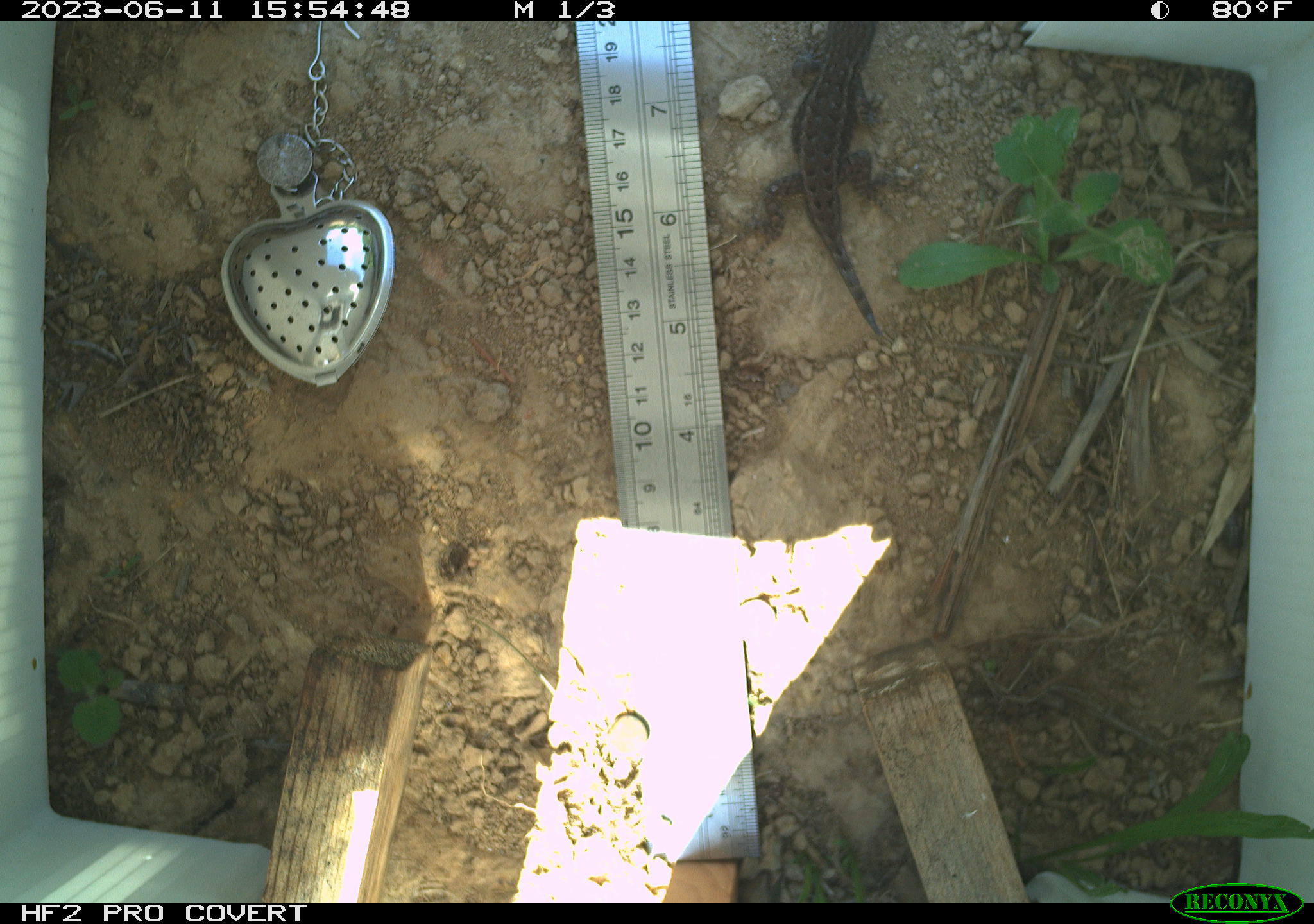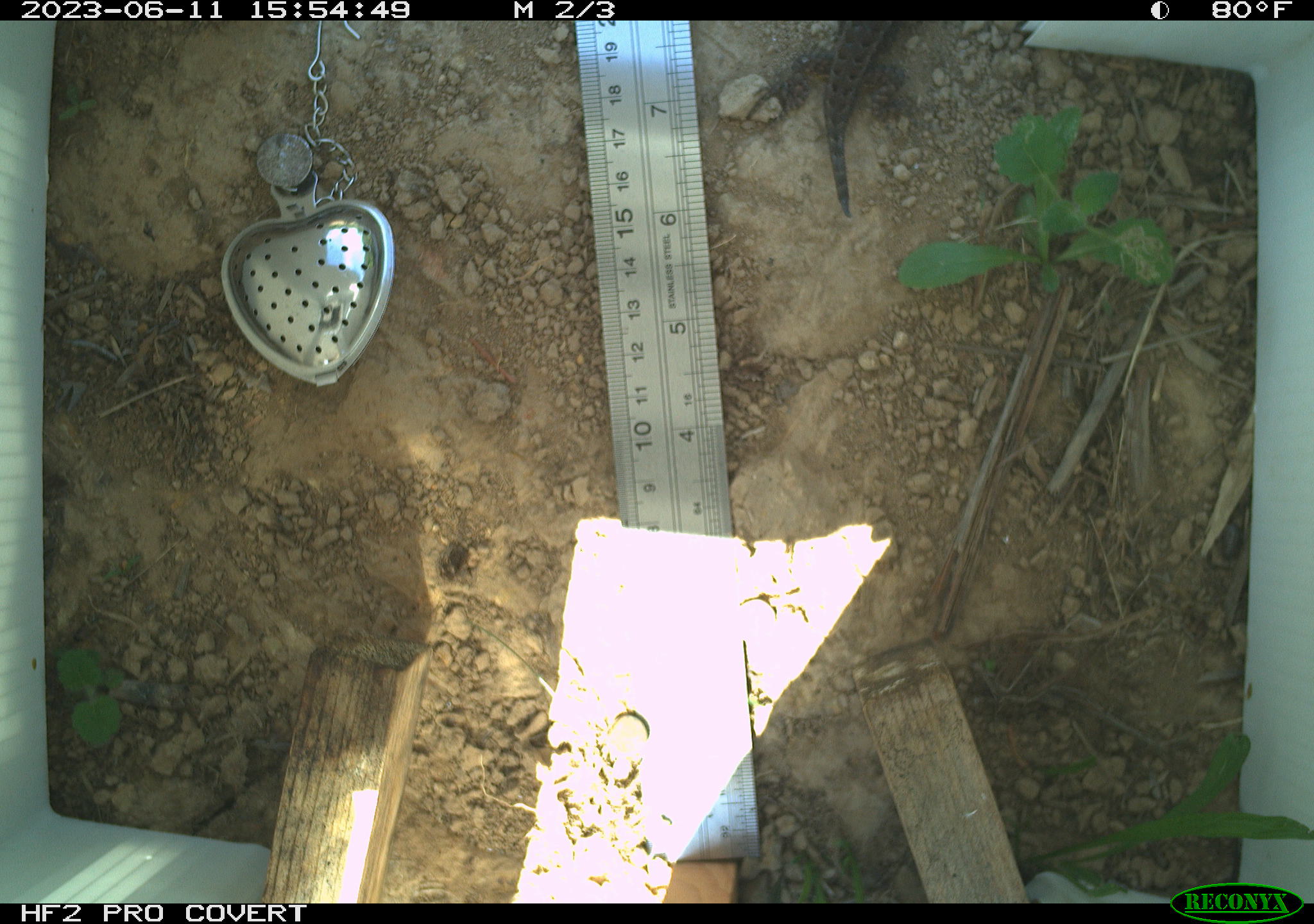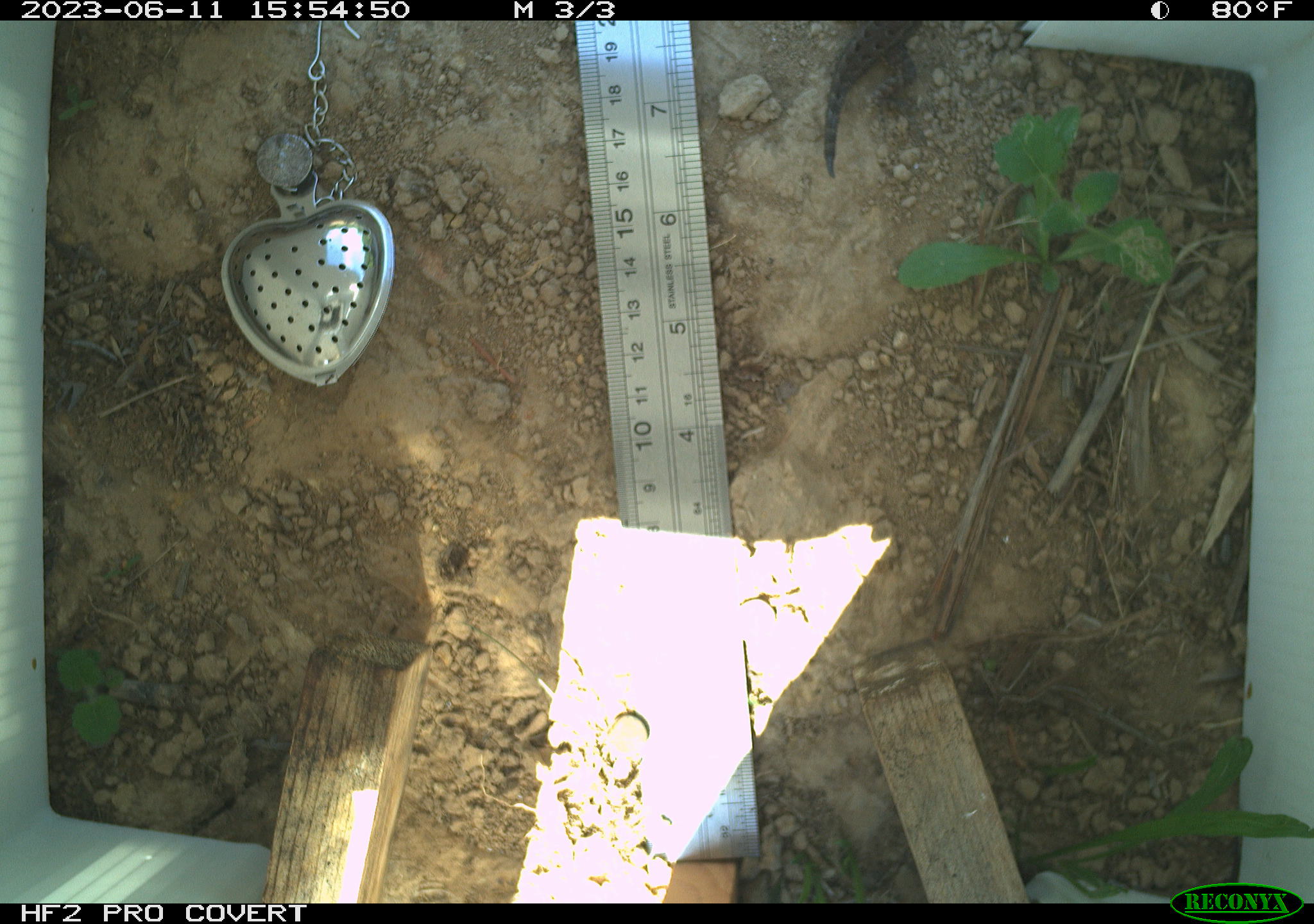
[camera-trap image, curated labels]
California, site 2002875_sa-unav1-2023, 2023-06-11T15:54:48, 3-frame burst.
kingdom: Animalia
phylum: Chordata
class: Reptilia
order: Squamata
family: Phrynosomatidae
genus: Sceloporus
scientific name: Sceloporus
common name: spiny lizards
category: sceloporus species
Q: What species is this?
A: Sceloporus species (spiny lizards) (Sceloporus).